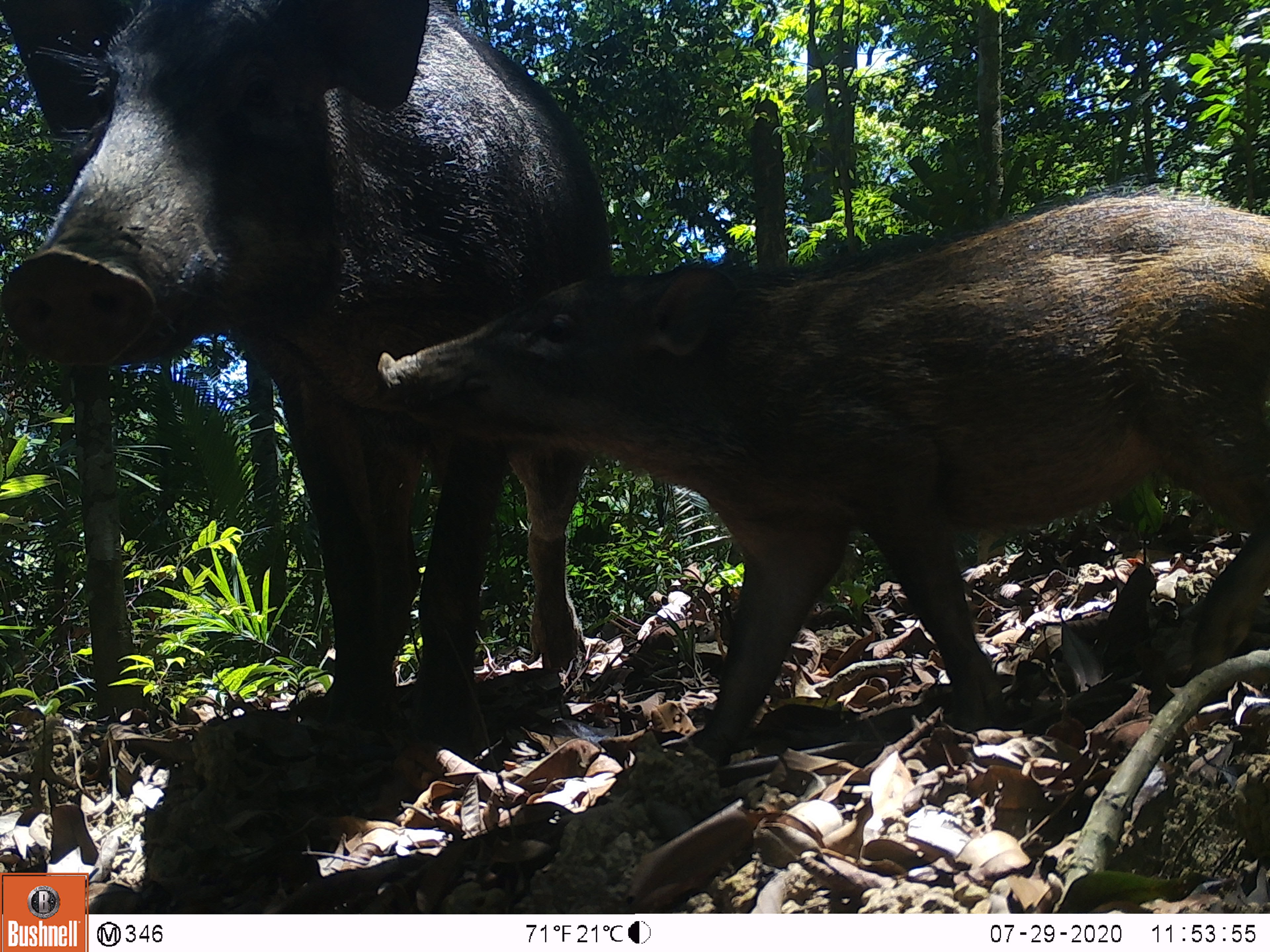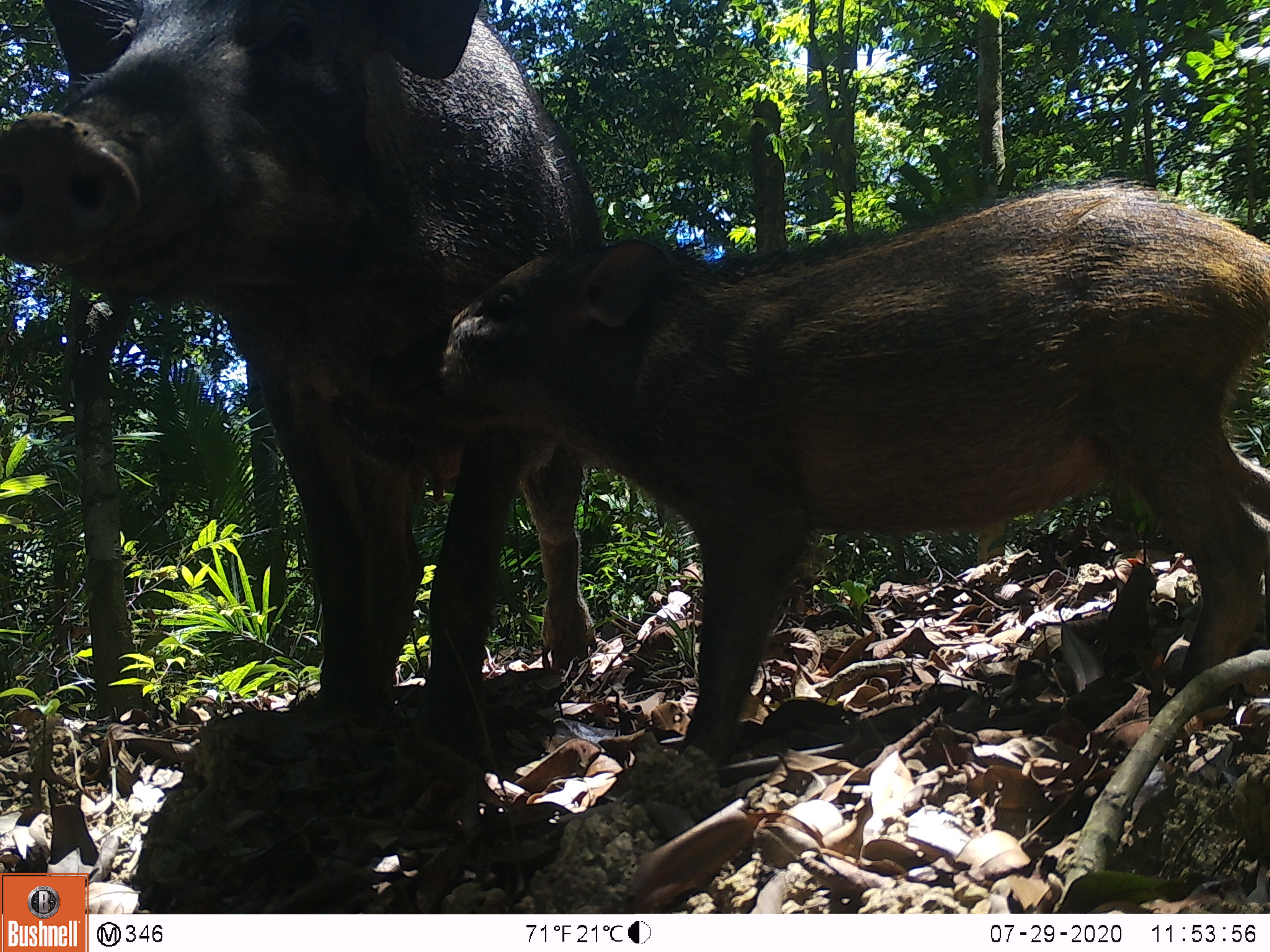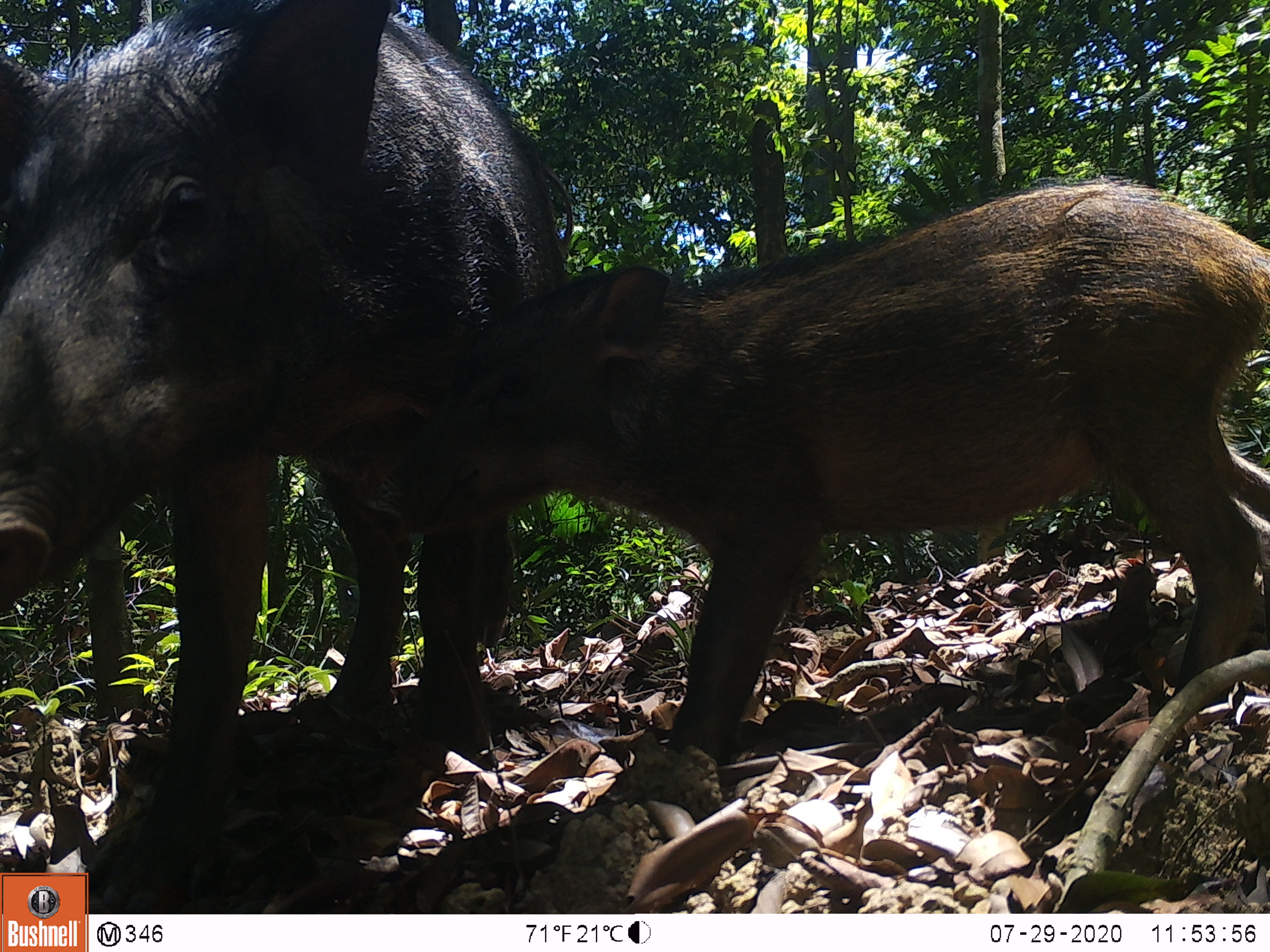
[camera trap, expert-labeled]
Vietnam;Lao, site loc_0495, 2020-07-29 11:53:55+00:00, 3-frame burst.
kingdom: Animalia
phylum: Chordata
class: Mammalia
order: Artiodactyla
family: Suidae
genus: Sus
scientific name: Sus scrofa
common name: eurasian wild pig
Eurasian wild pig (Sus scrofa). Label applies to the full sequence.